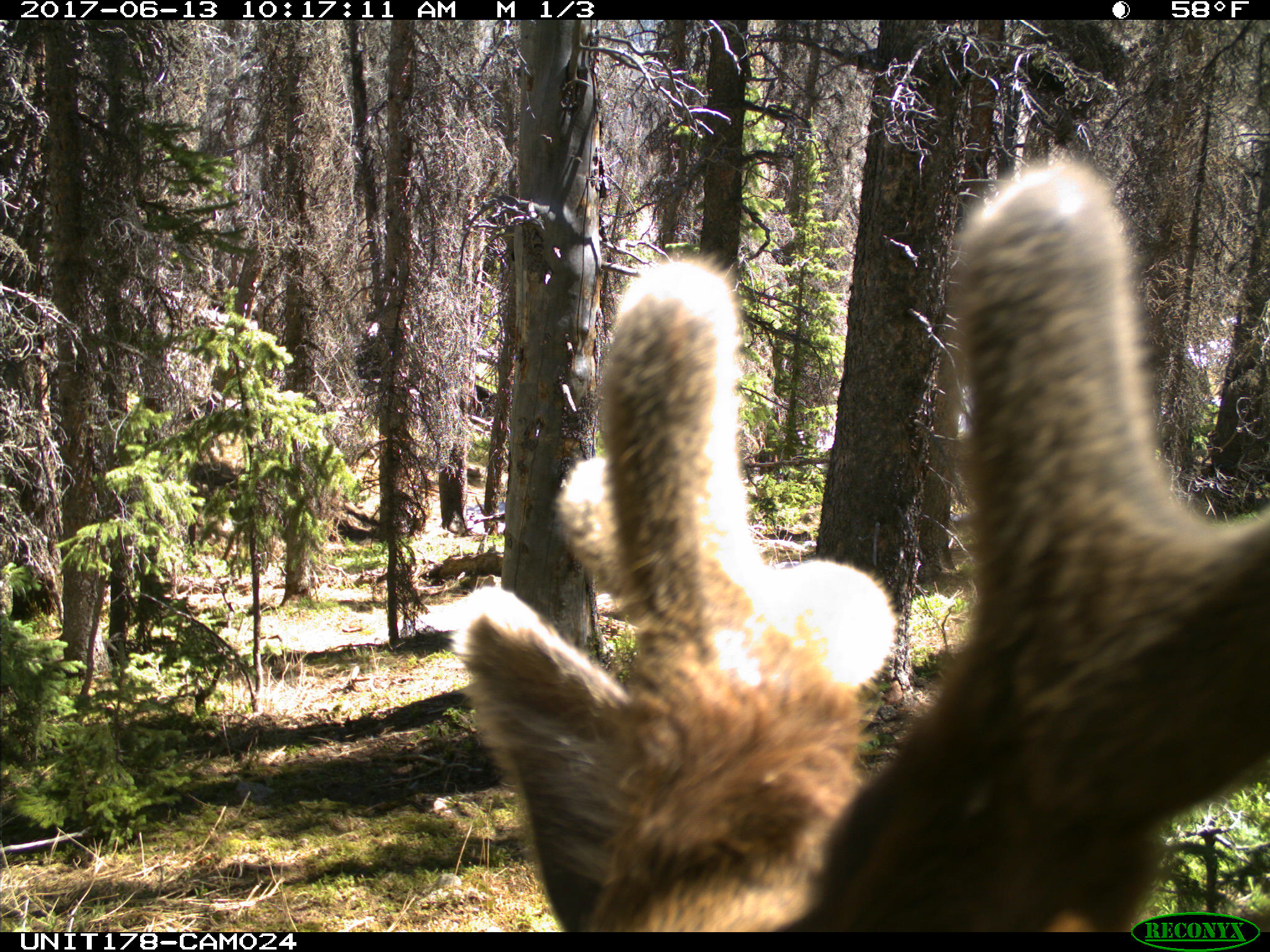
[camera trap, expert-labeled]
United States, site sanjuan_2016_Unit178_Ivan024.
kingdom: Animalia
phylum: Chordata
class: Mammalia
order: Artiodactyla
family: Cervidae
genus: Cervus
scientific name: Cervus elaphus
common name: red deer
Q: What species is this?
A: Cervus elaphus (red deer).